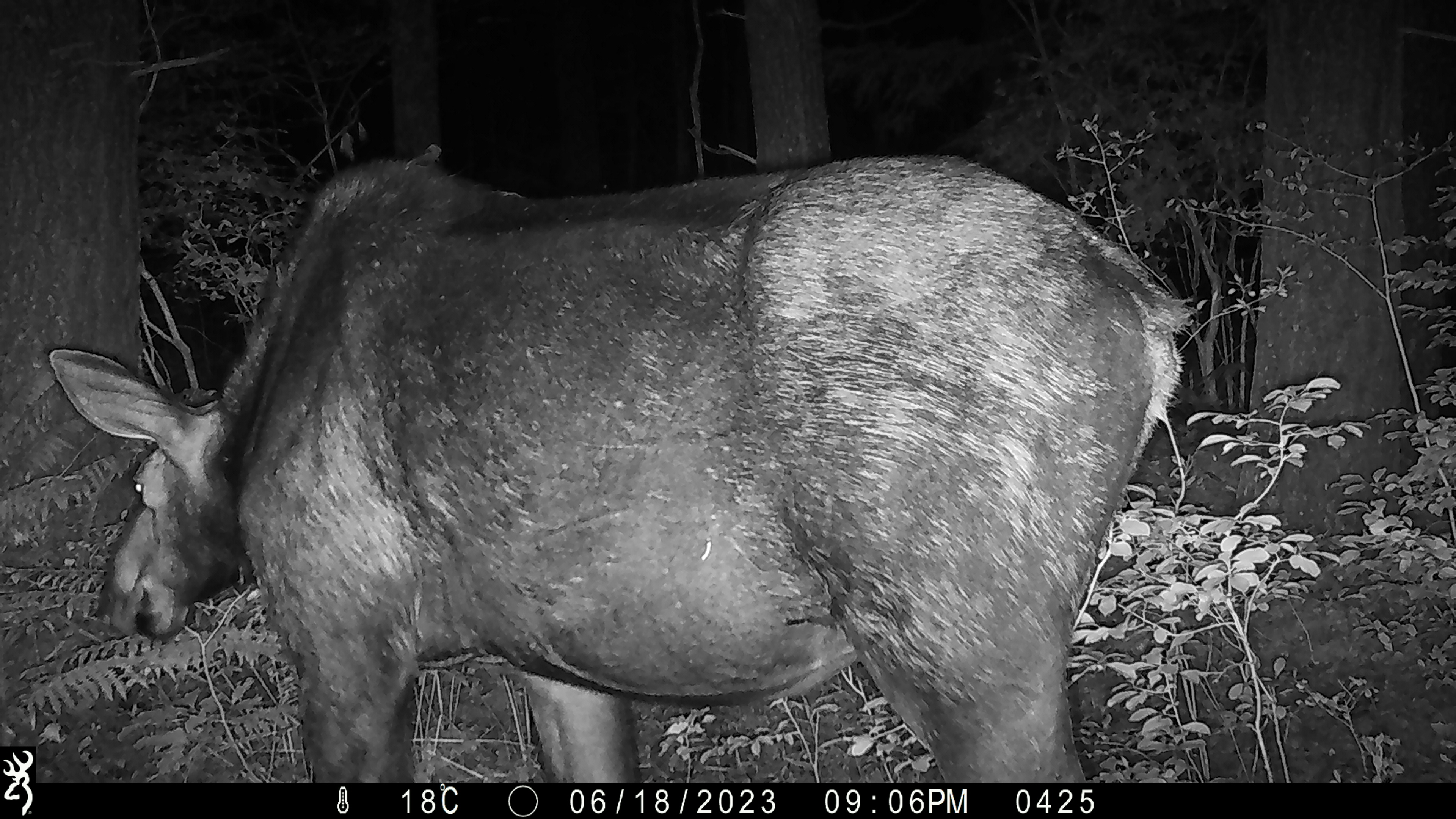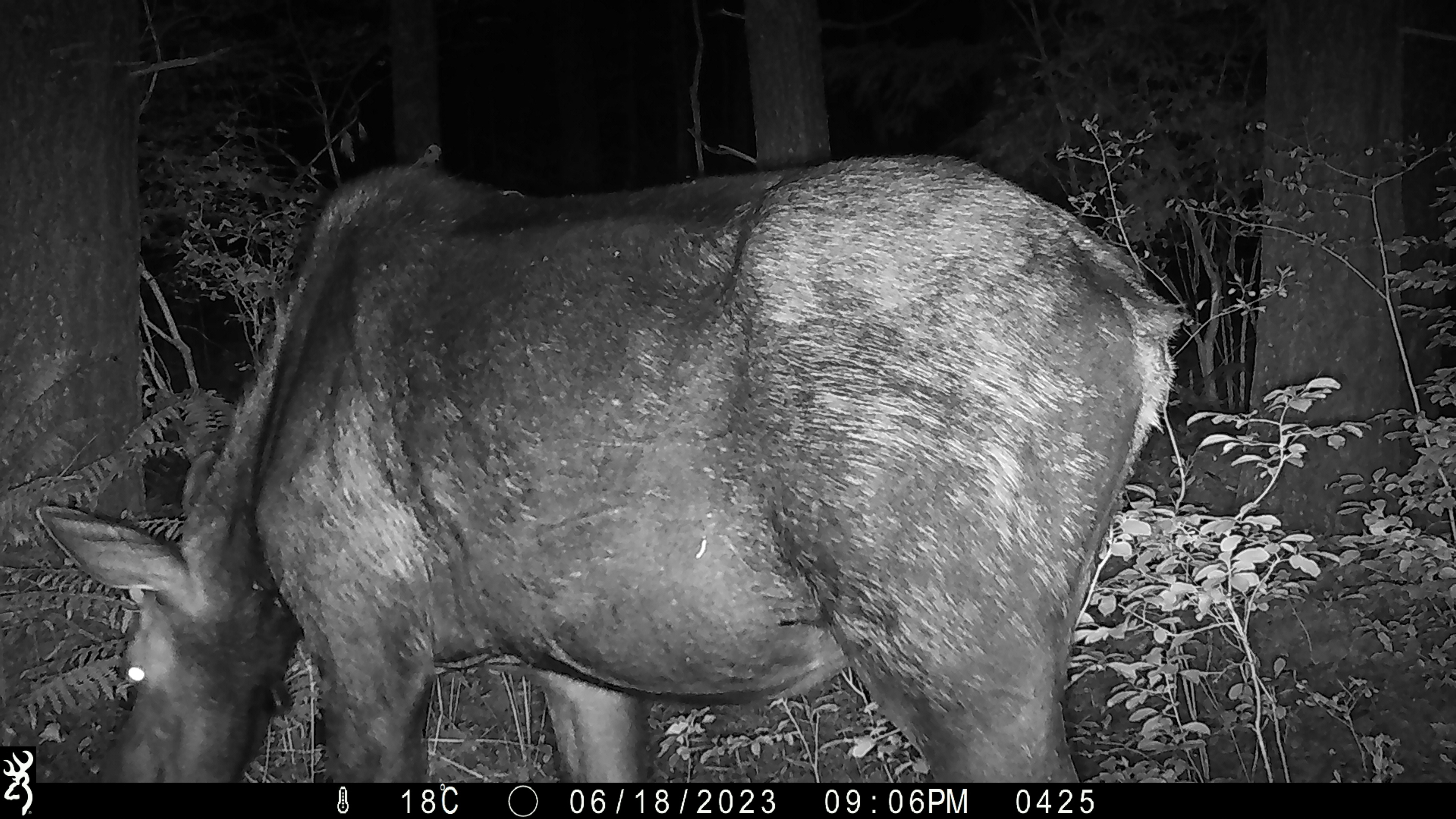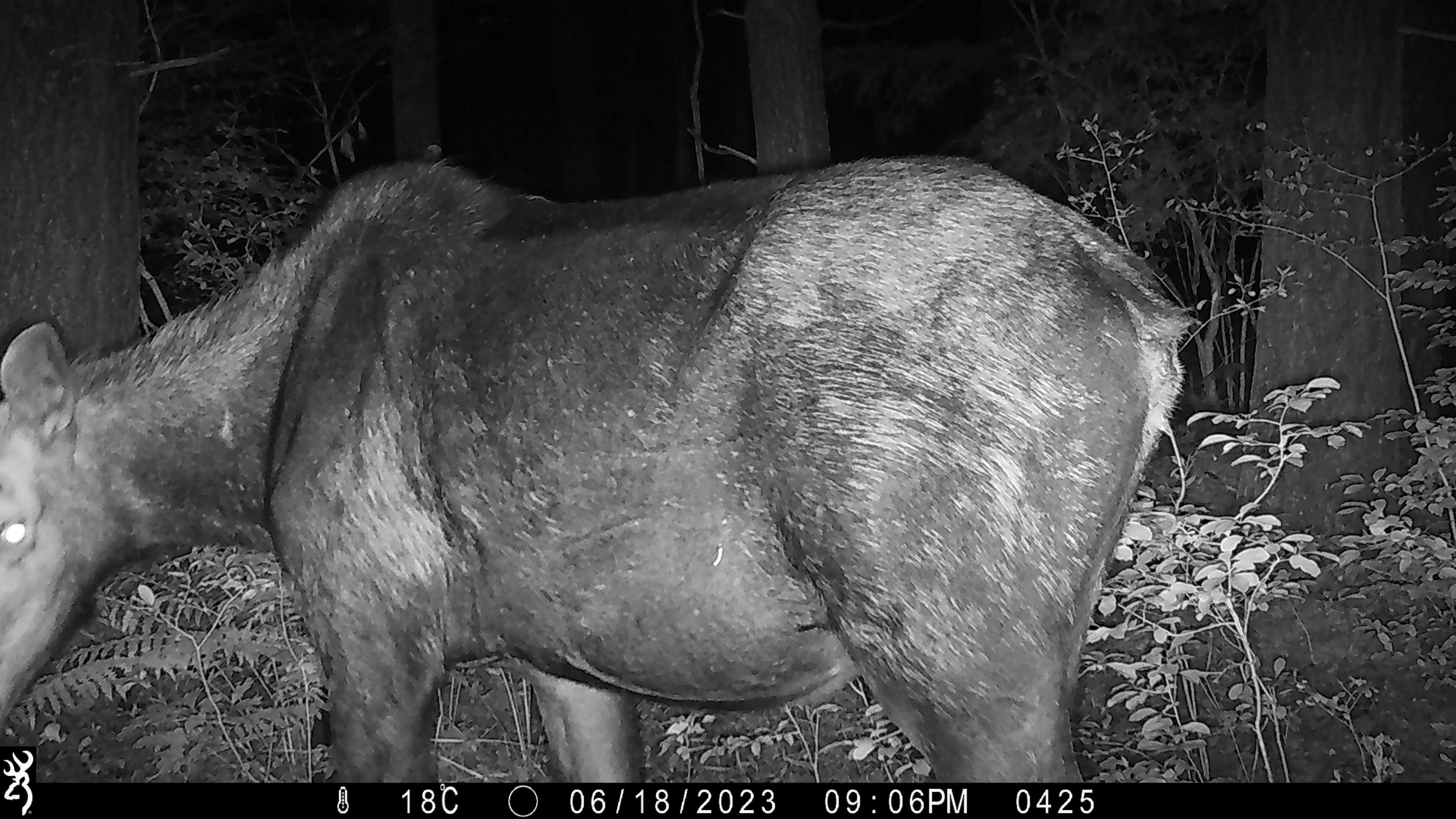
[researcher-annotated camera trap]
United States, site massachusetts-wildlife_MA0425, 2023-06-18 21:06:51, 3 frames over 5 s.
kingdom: Animalia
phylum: Chordata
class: Mammalia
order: Artiodactyla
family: Cervidae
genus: Alces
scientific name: Alces alces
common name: moose